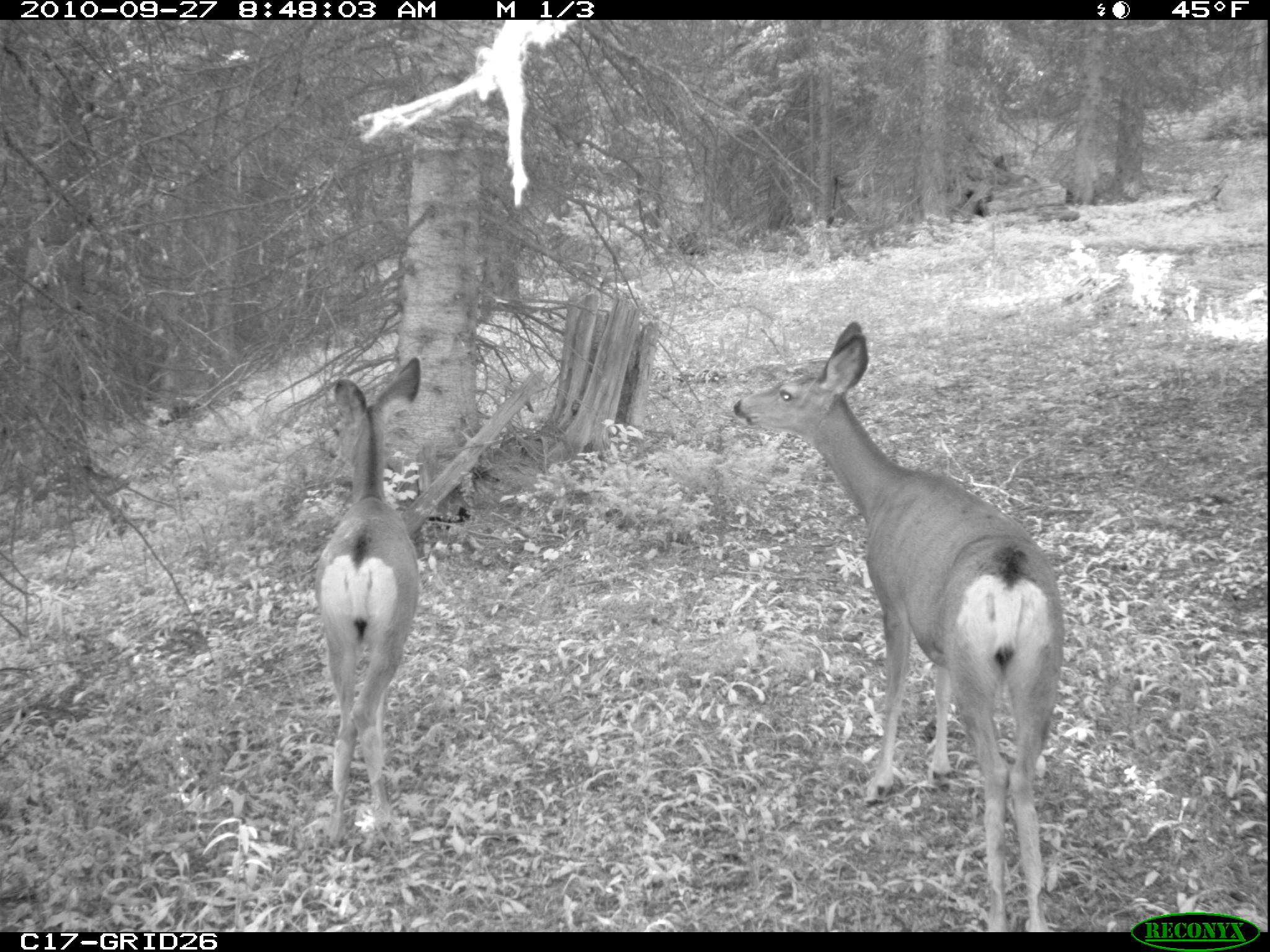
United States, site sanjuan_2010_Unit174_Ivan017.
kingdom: Animalia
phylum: Chordata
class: Mammalia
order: Artiodactyla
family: Cervidae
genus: Odocoileus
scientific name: Odocoileus hemionus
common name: mule deer